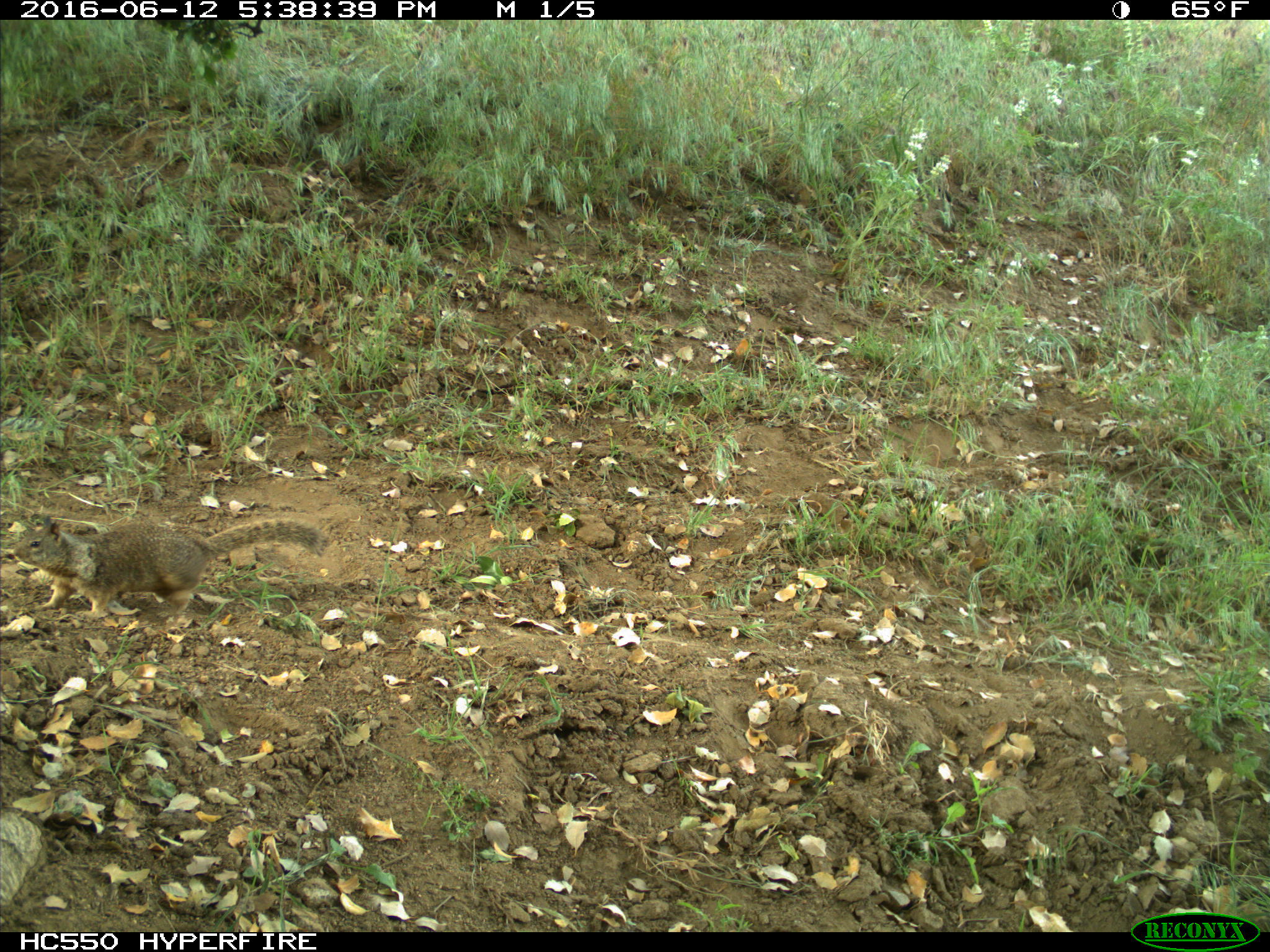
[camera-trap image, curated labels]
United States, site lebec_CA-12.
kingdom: Animalia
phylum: Chordata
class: Mammalia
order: Rodentia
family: Sciuridae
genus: Otospermophilus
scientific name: Otospermophilus beecheyi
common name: california ground squirrel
Otospermophilus beecheyi (california ground squirrel).